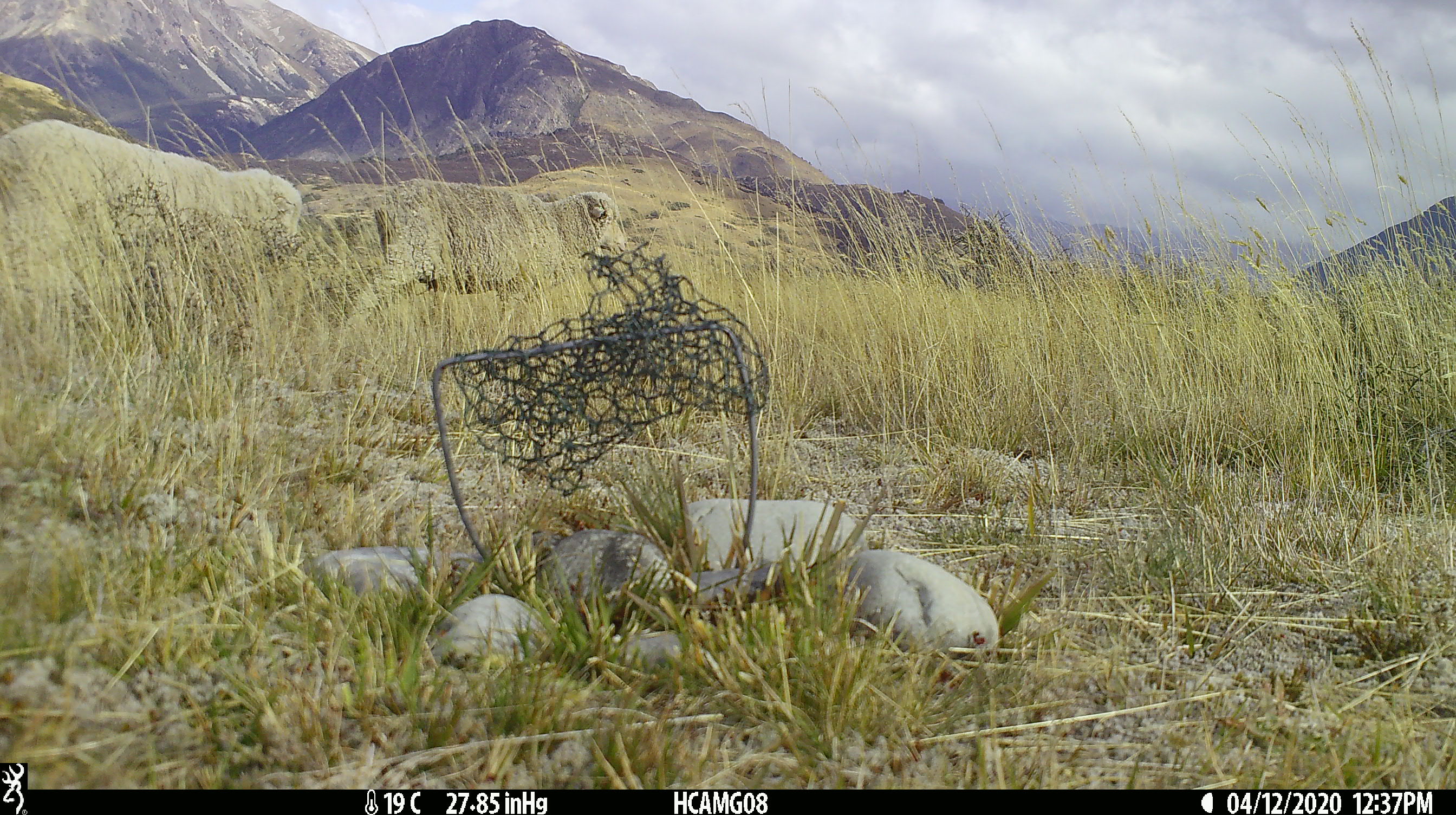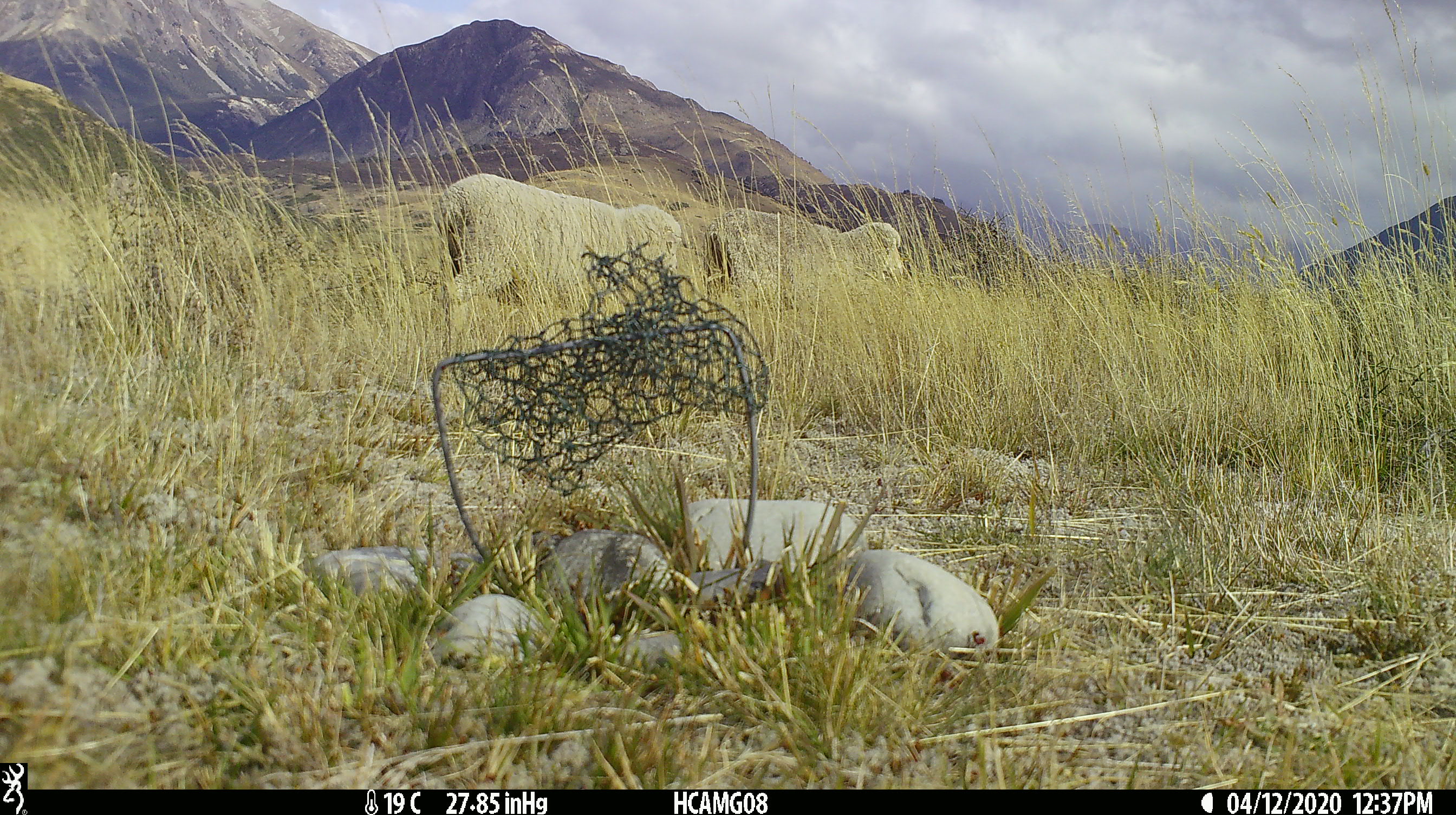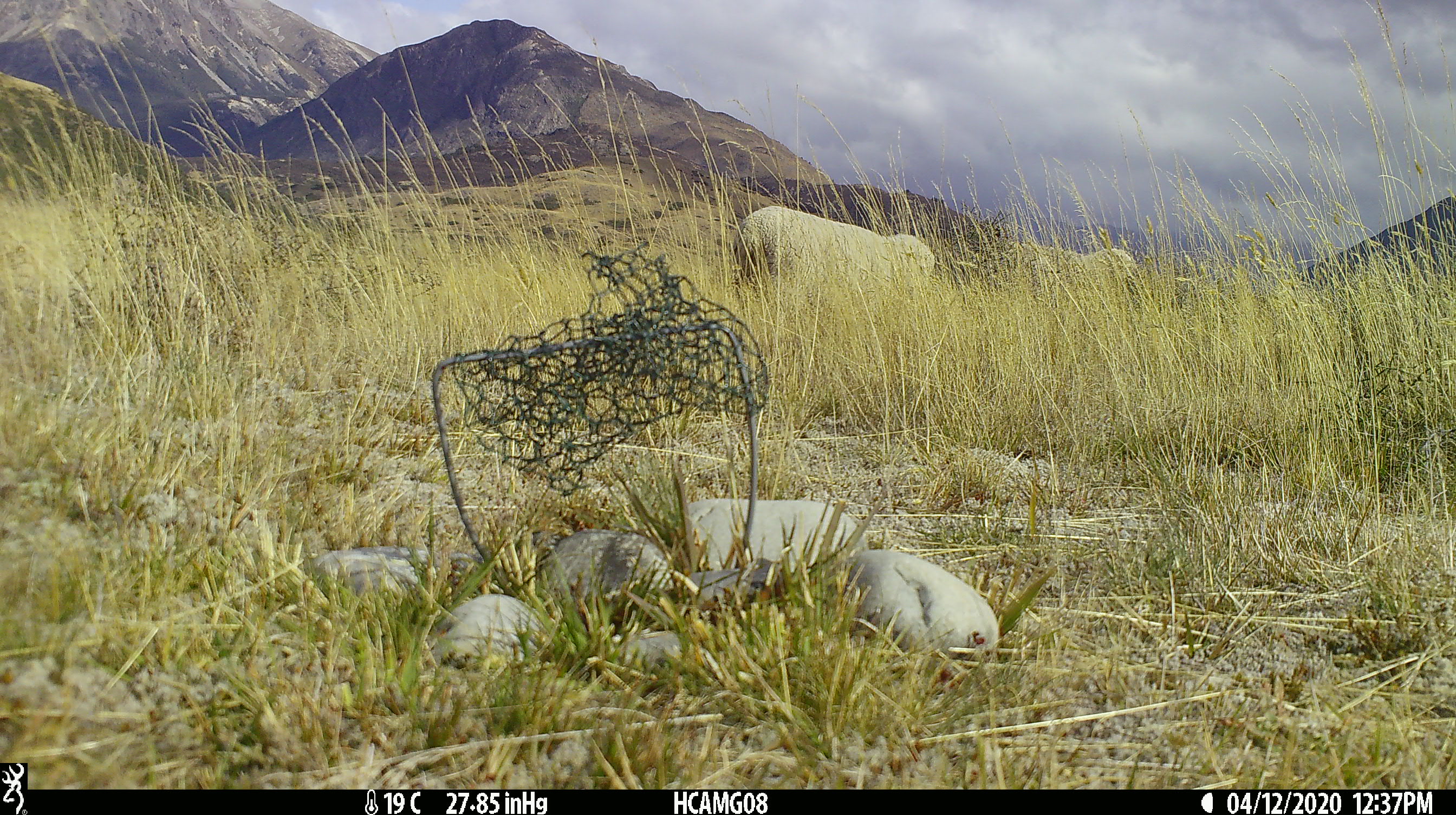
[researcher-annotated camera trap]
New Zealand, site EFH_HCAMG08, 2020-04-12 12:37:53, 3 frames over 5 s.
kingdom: Animalia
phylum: Chordata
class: Mammalia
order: Artiodactyla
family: Bovidae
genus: Ovis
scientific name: Ovis aries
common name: domestic sheep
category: sheep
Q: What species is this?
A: Sheep (domestic sheep) (Ovis aries).